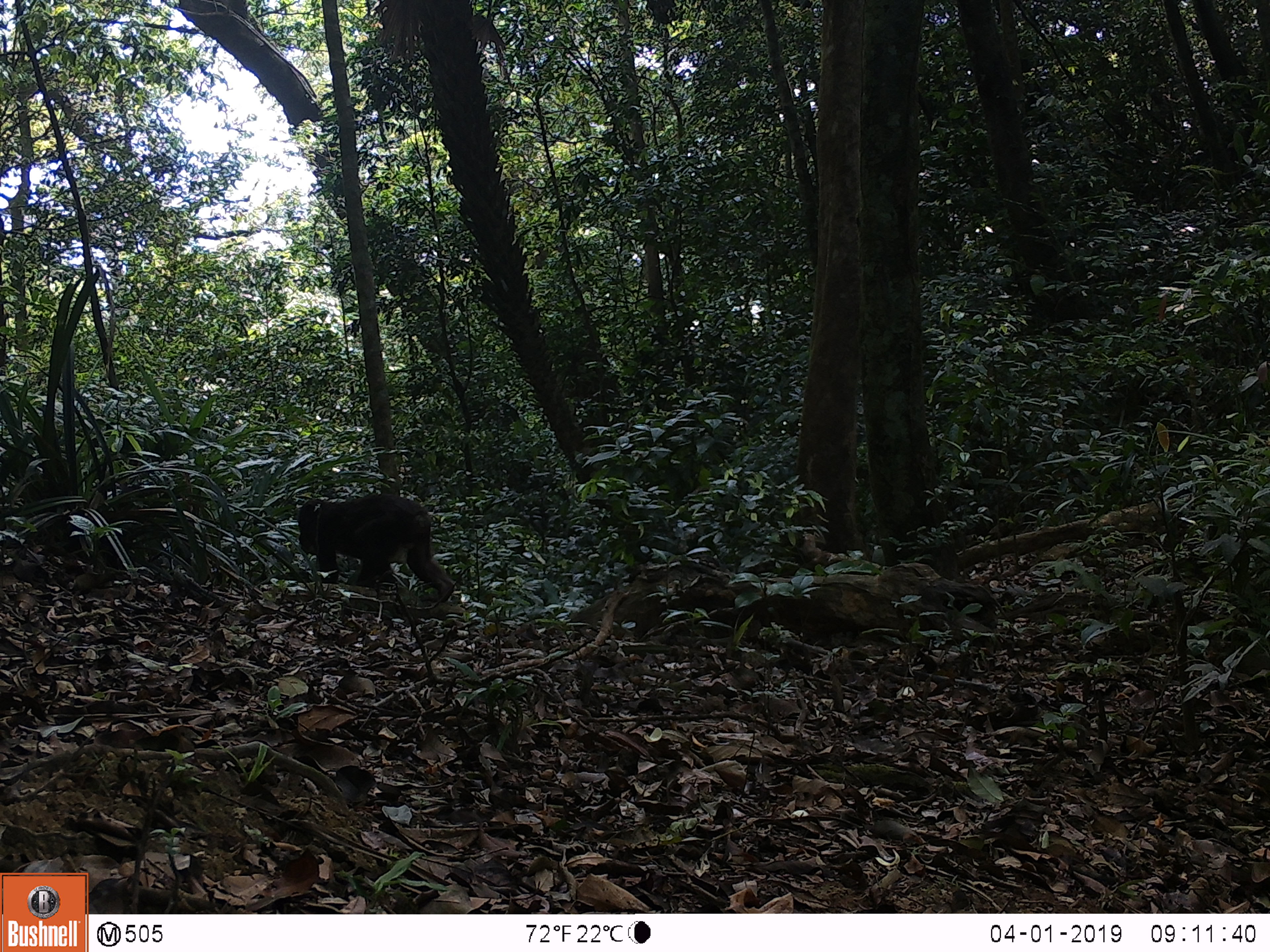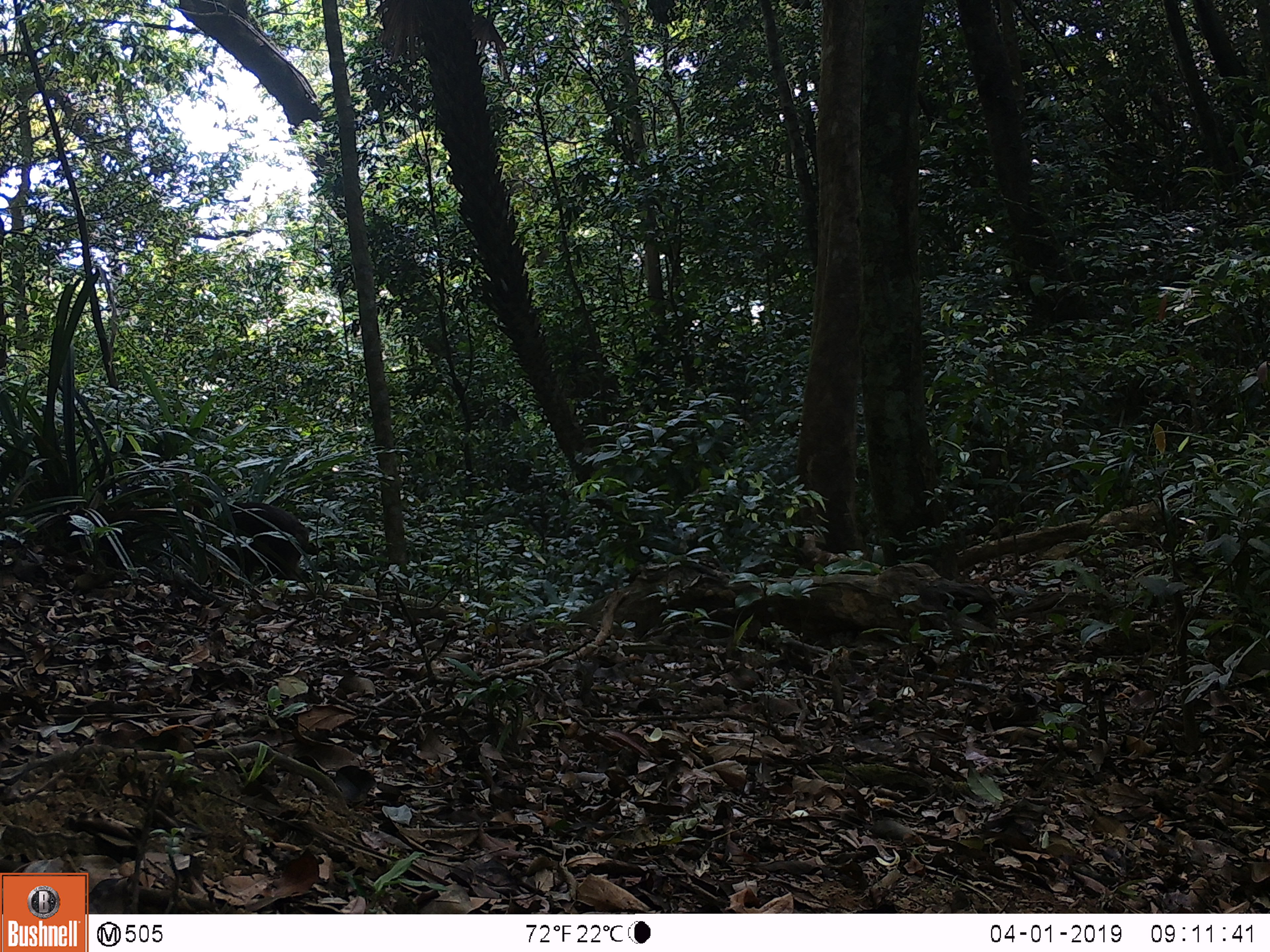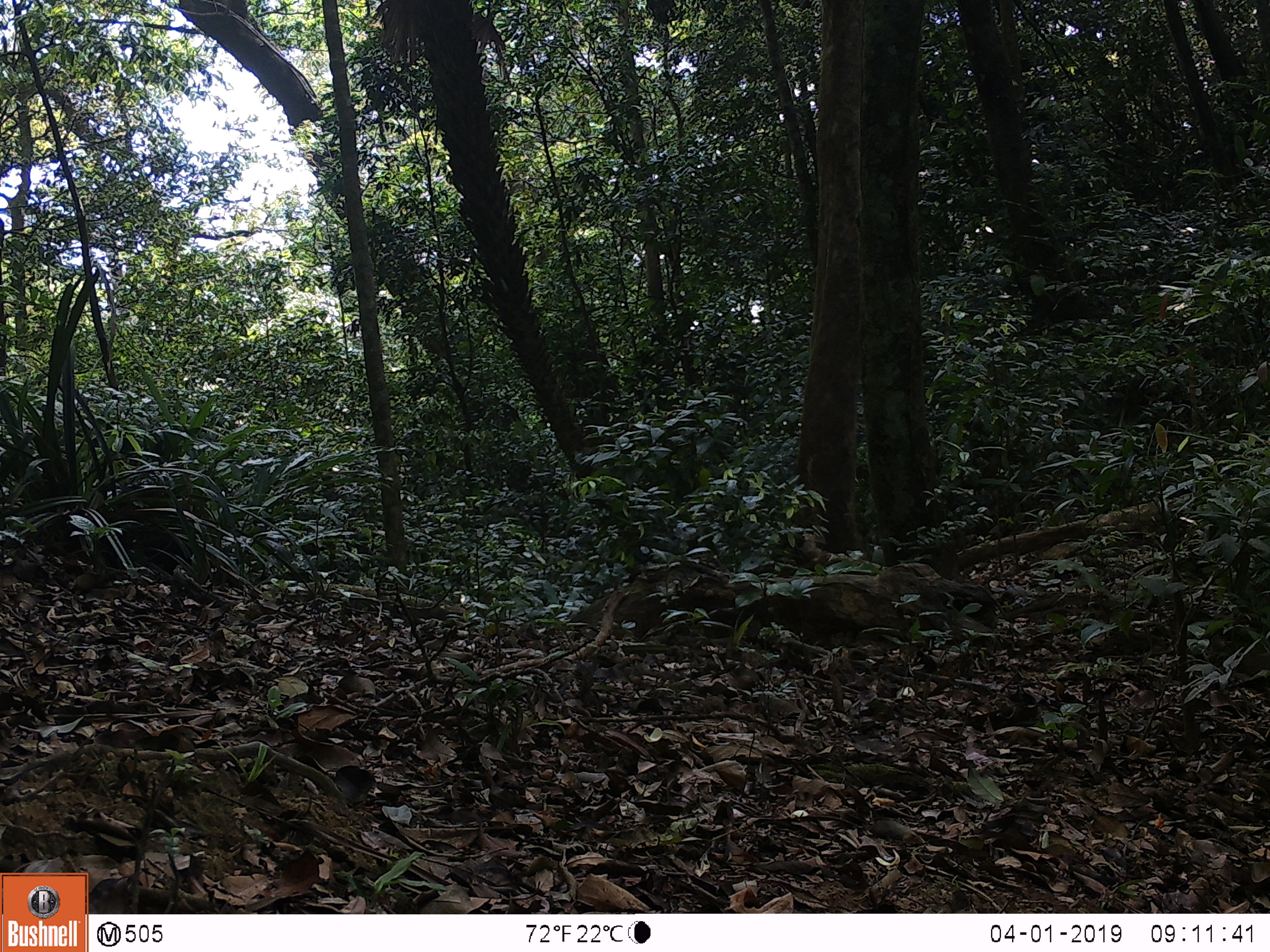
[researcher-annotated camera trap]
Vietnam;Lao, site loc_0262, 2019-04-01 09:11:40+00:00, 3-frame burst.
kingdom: Animalia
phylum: Chordata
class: Mammalia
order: Primates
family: Cercopithecidae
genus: Macaca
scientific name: Macaca arctoides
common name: stump-tailed macaque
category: stump tailed macaque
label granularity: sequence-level